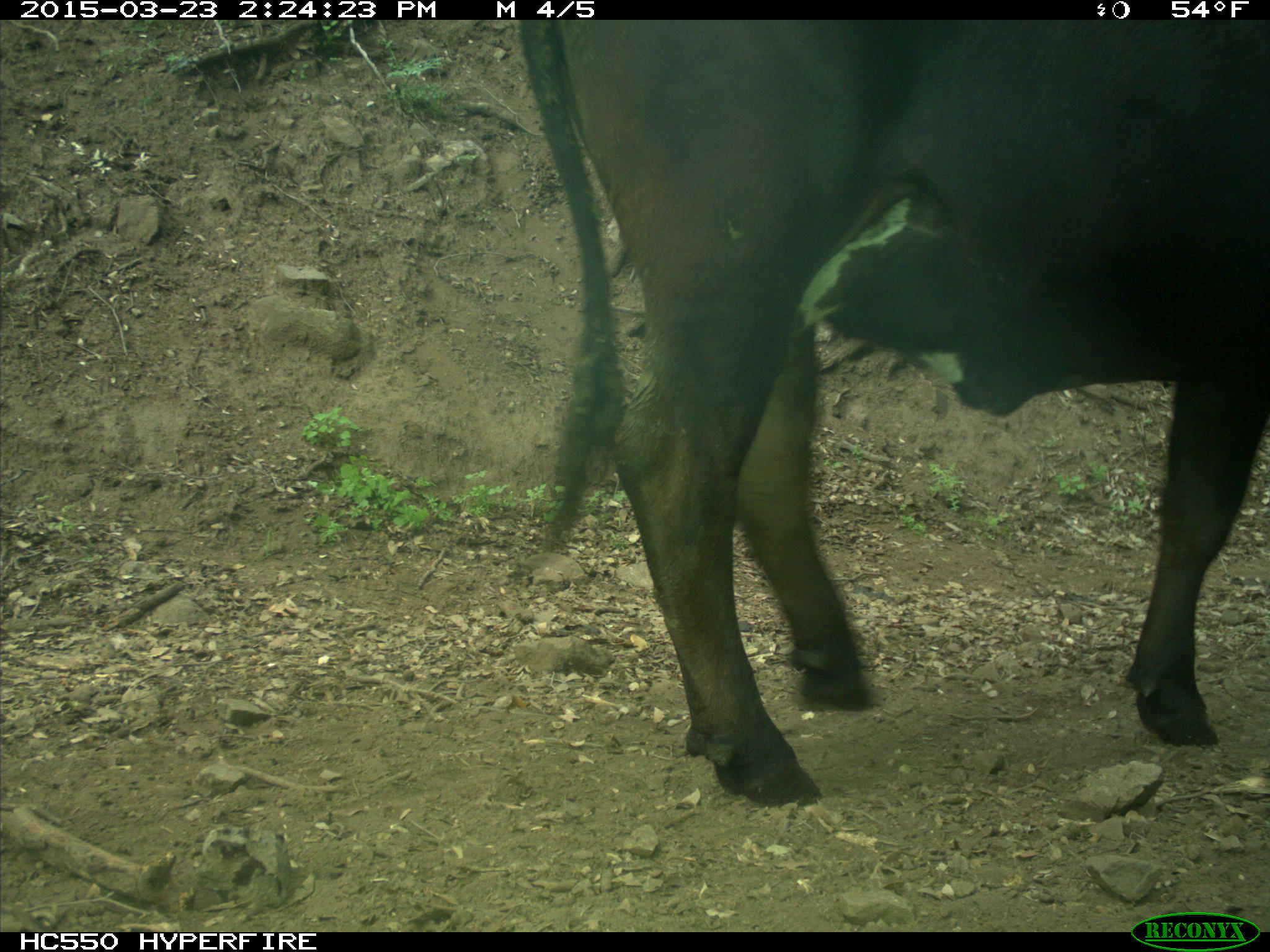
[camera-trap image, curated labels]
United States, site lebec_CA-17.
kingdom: Animalia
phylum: Chordata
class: Mammalia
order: Artiodactyla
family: Bovidae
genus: Bos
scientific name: Bos taurus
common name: domestic cow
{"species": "Bos taurus (domestic cow)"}